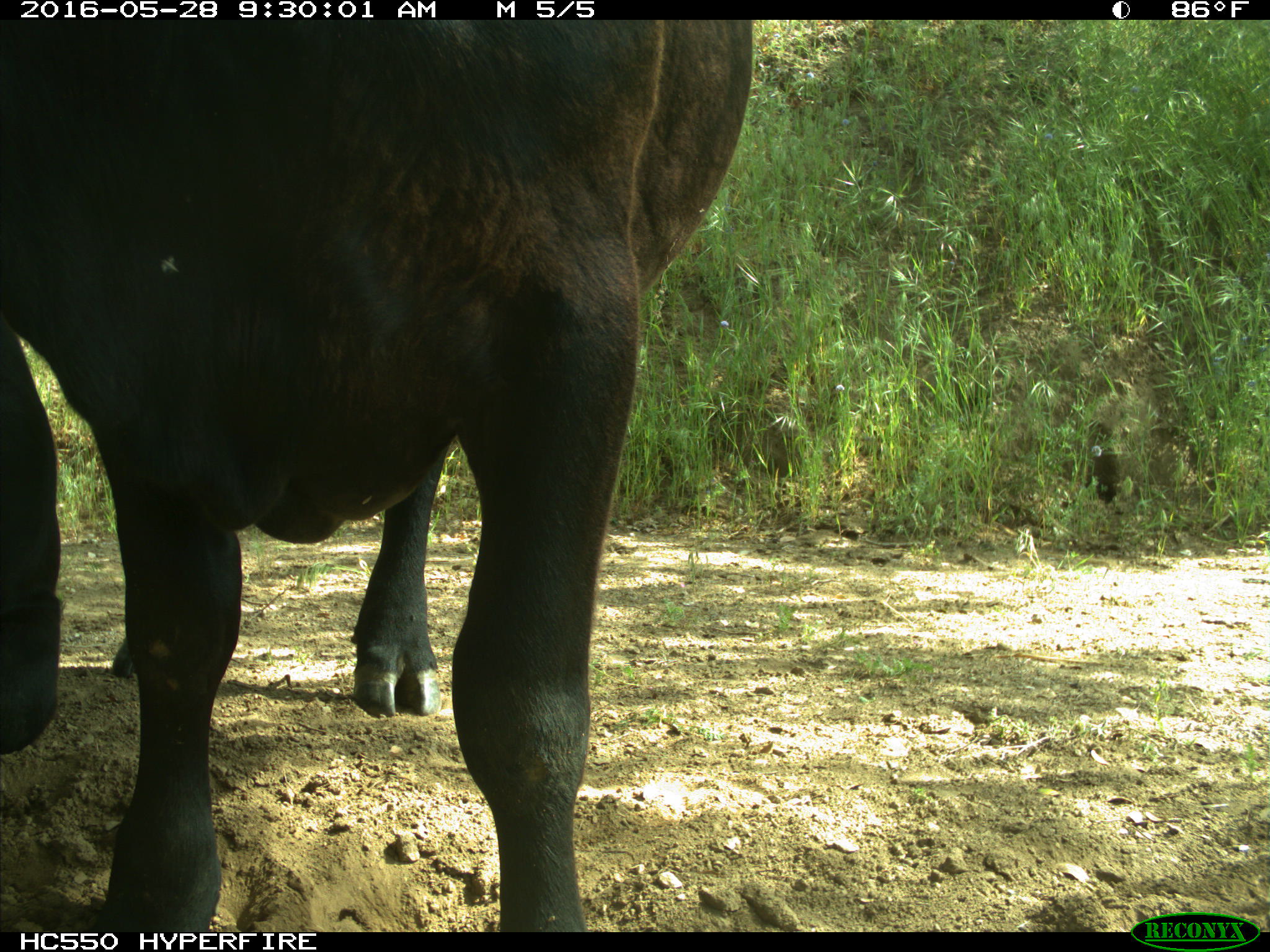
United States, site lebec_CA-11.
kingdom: Animalia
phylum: Chordata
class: Mammalia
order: Artiodactyla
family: Bovidae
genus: Bos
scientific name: Bos taurus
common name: domestic cow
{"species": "Bos taurus (domestic cow)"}